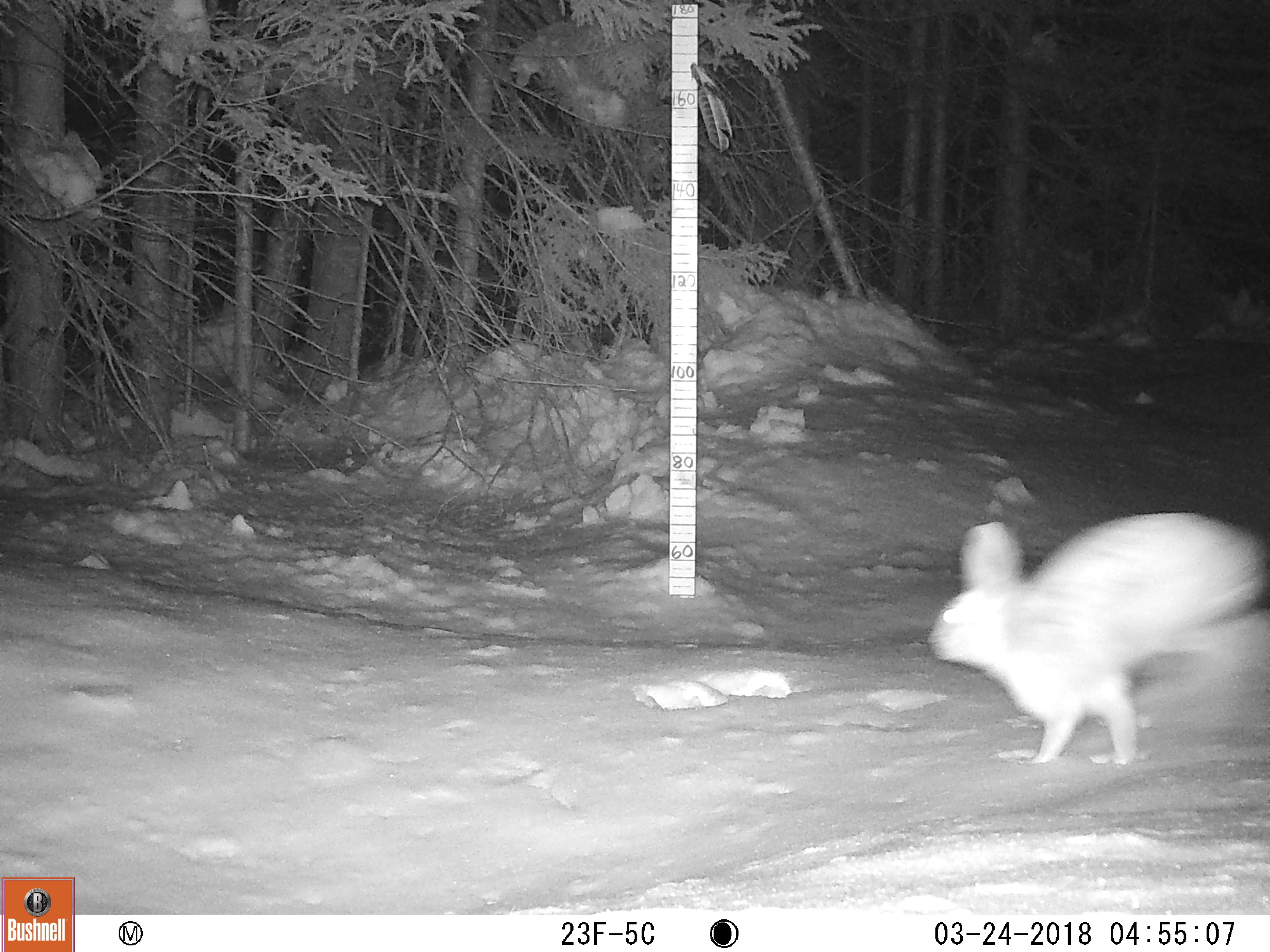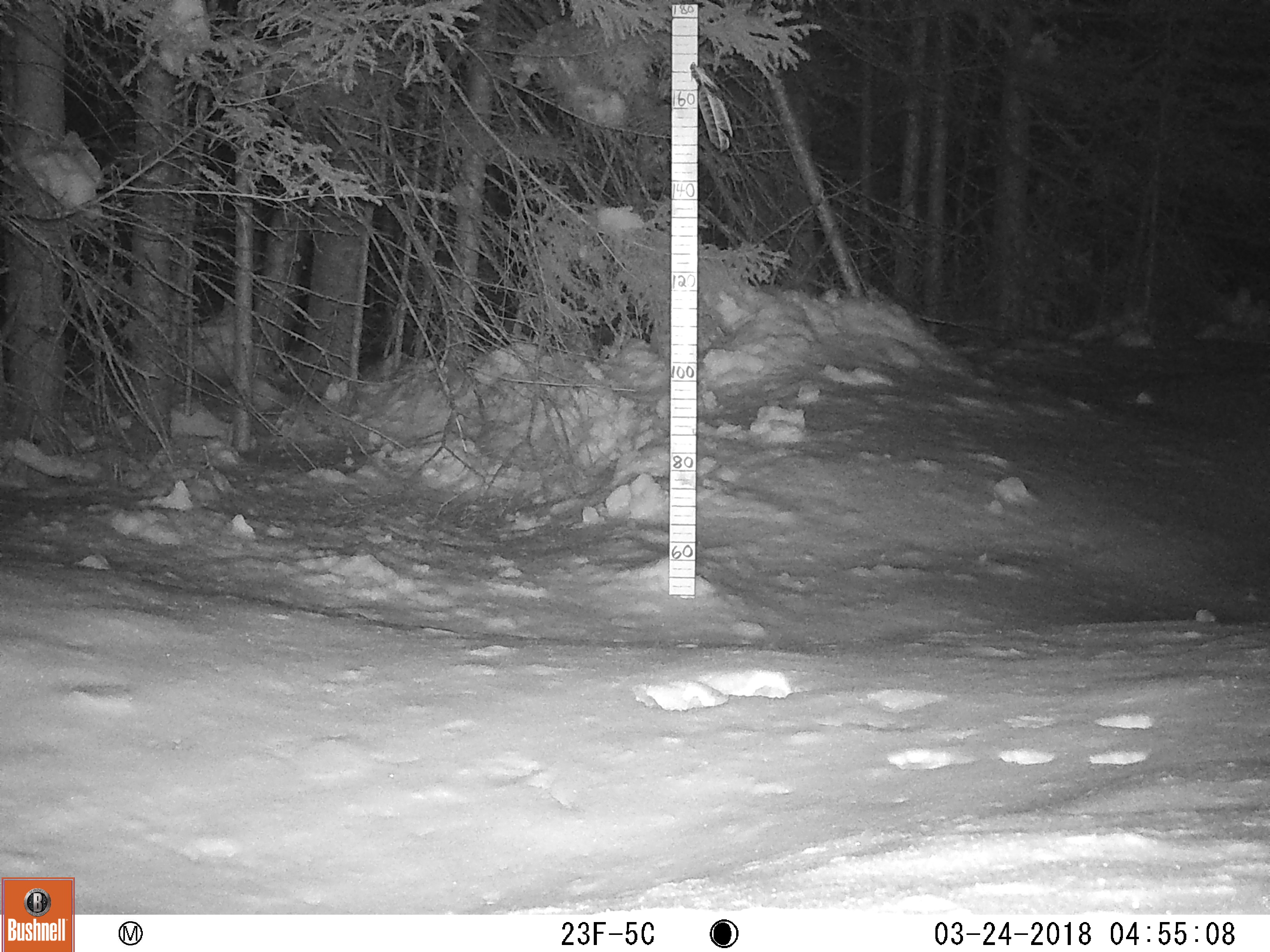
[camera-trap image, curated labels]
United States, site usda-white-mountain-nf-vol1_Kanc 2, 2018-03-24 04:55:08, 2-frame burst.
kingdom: Animalia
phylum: Chordata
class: Mammalia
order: Lagomorpha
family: Leporidae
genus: Lepus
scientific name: Lepus americanus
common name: snowshoe hare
Snowshoe hare (Lepus americanus).